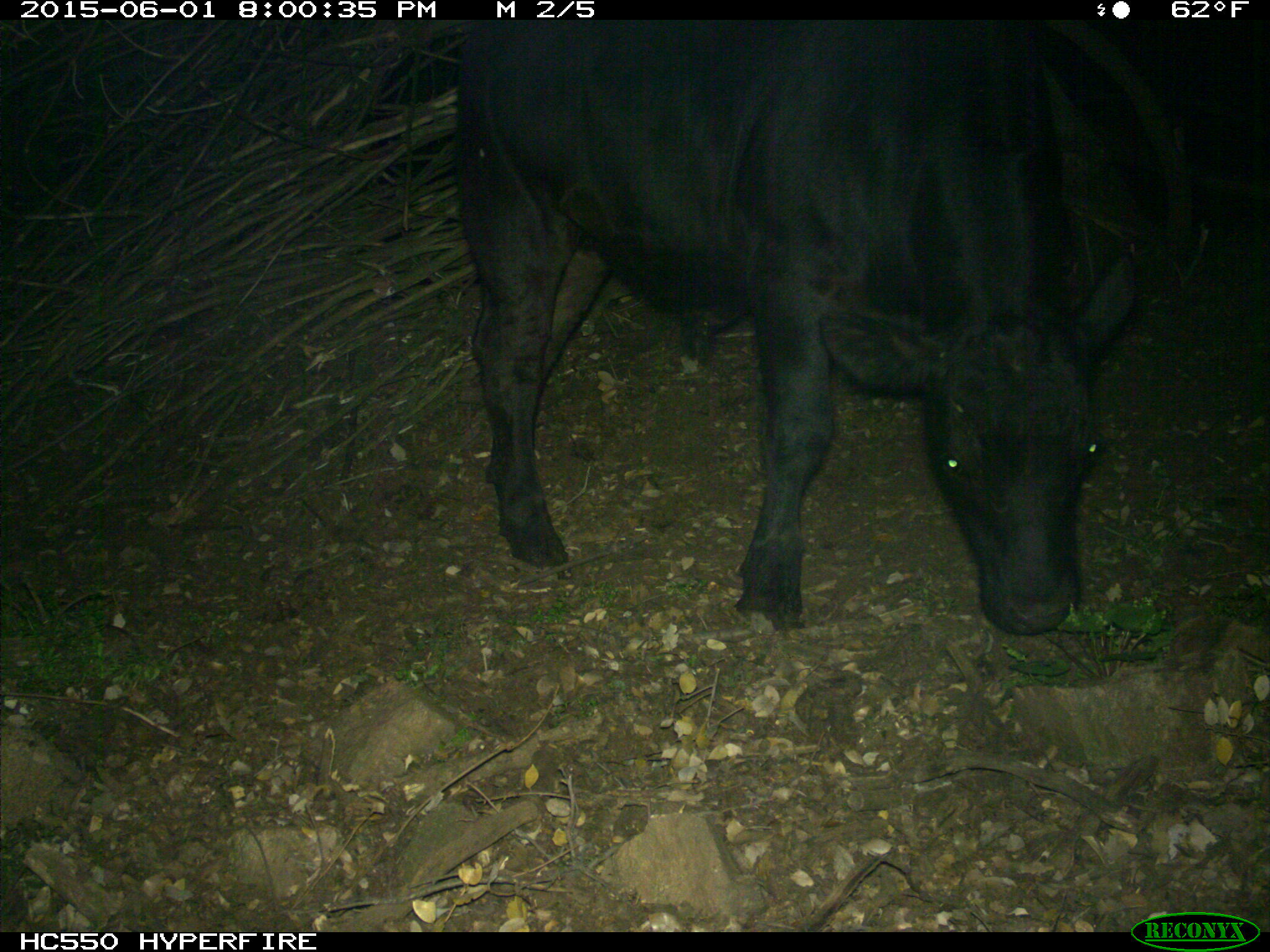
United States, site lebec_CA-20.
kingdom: Animalia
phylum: Chordata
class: Mammalia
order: Artiodactyla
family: Bovidae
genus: Bos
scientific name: Bos taurus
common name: domestic cow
Bos taurus (domestic cow).